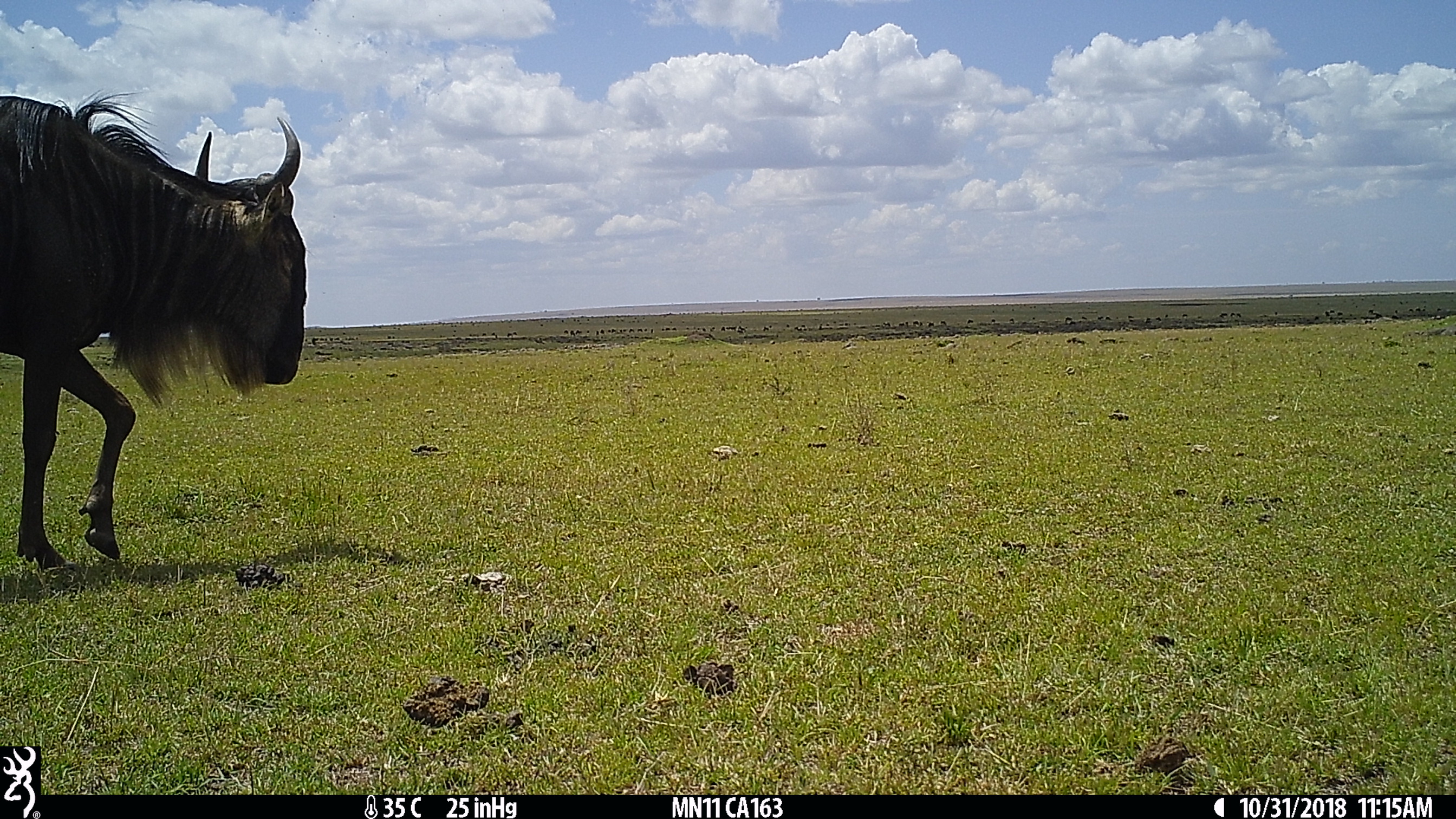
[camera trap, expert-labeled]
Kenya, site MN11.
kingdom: Animalia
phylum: Chordata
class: Mammalia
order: Artiodactyla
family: Bovidae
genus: Connochaetes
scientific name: Connochaetes taurinus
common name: blue wildebeest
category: wildebeest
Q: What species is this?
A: Wildebeest (blue wildebeest) (Connochaetes taurinus).